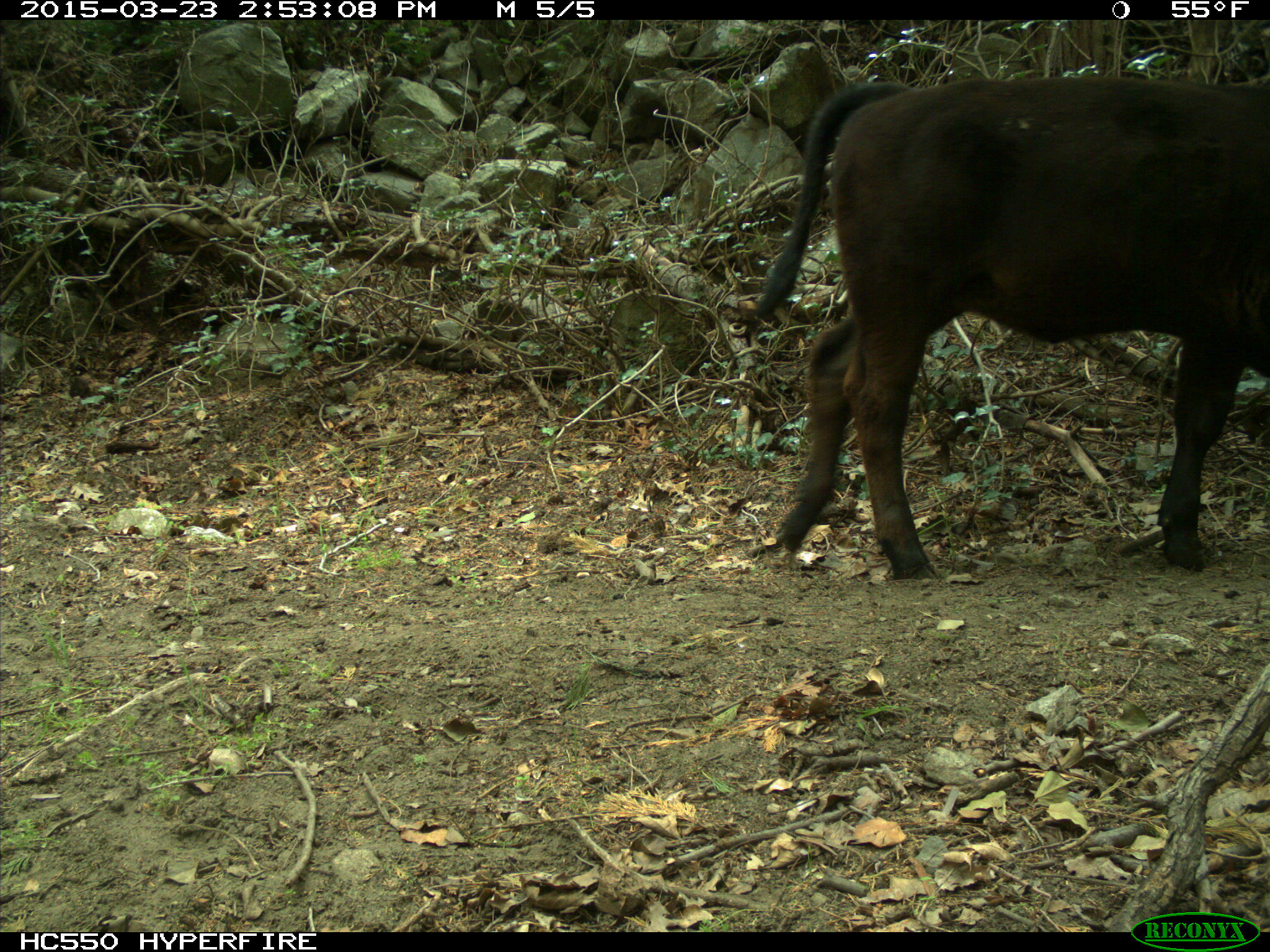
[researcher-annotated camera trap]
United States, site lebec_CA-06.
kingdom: Animalia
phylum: Chordata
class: Mammalia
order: Artiodactyla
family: Bovidae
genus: Bos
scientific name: Bos taurus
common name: domestic cow